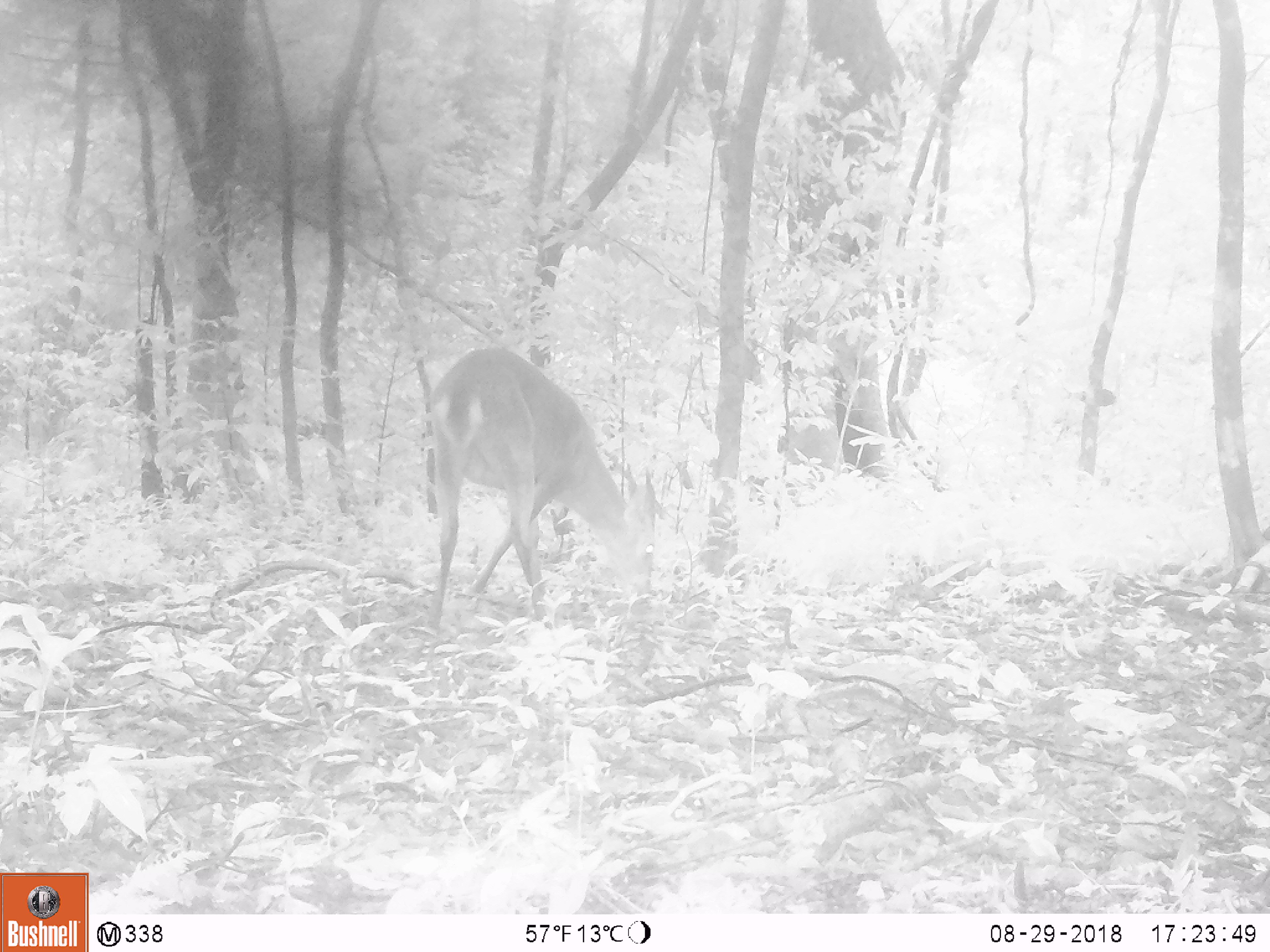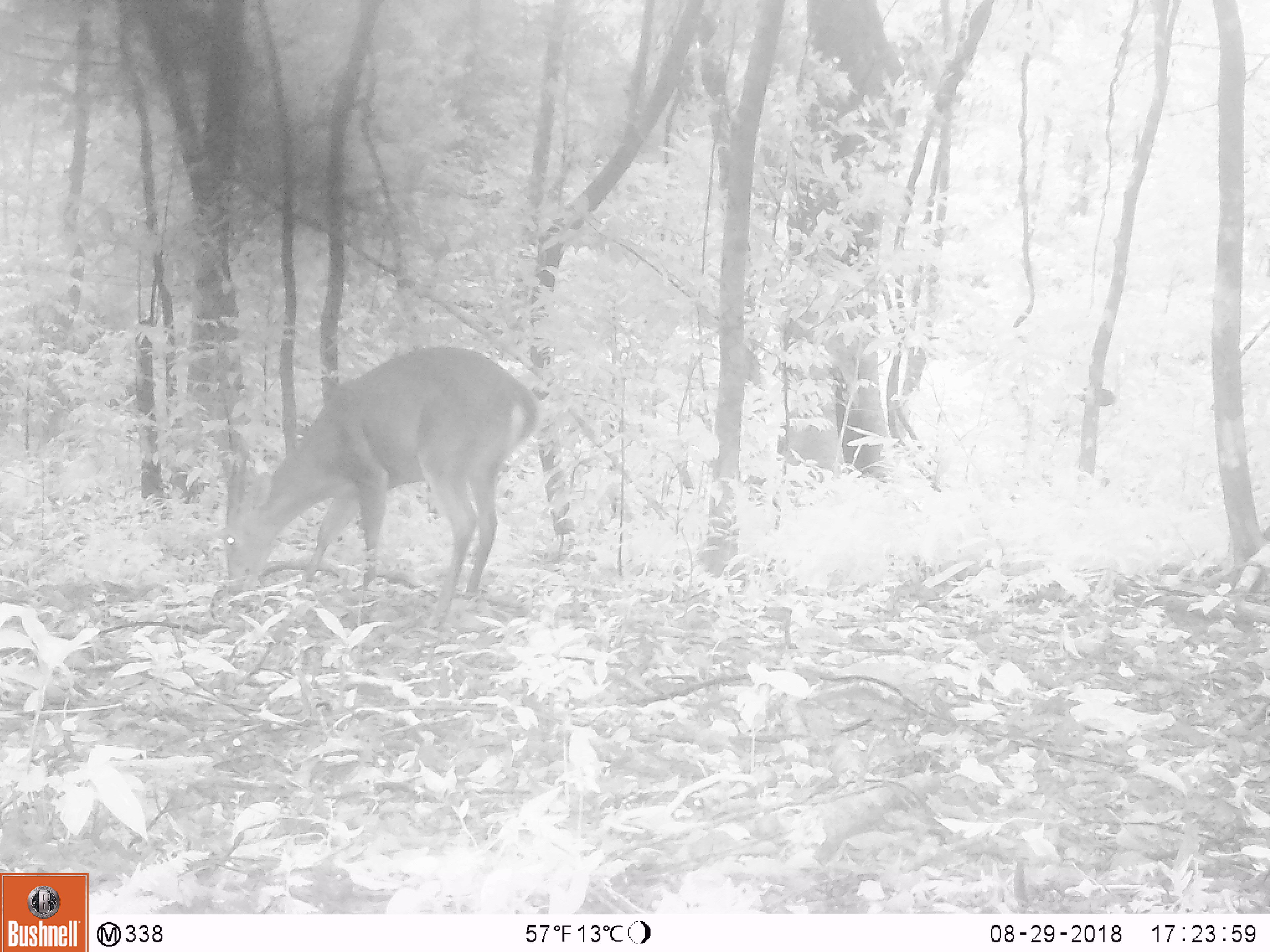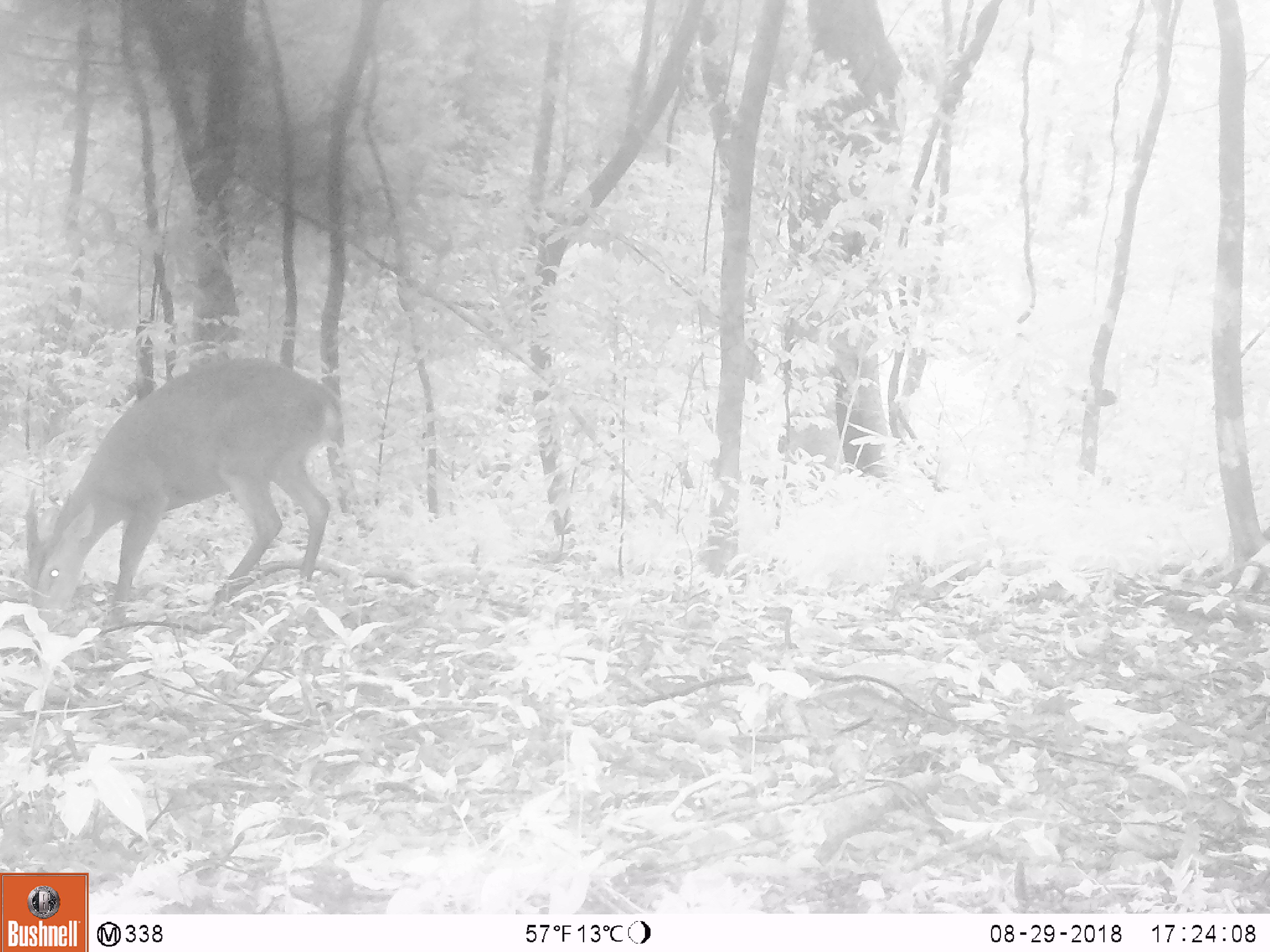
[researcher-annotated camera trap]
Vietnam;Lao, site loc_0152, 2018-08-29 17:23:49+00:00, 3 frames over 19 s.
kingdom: Animalia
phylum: Chordata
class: Mammalia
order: Artiodactyla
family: Cervidae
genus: Muntiacus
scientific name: Muntiacus vuquangensis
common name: large-antlered muntjac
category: large antlered muntjac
Large antlered muntjac (large-antlered muntjac) (Muntiacus vuquangensis). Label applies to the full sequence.